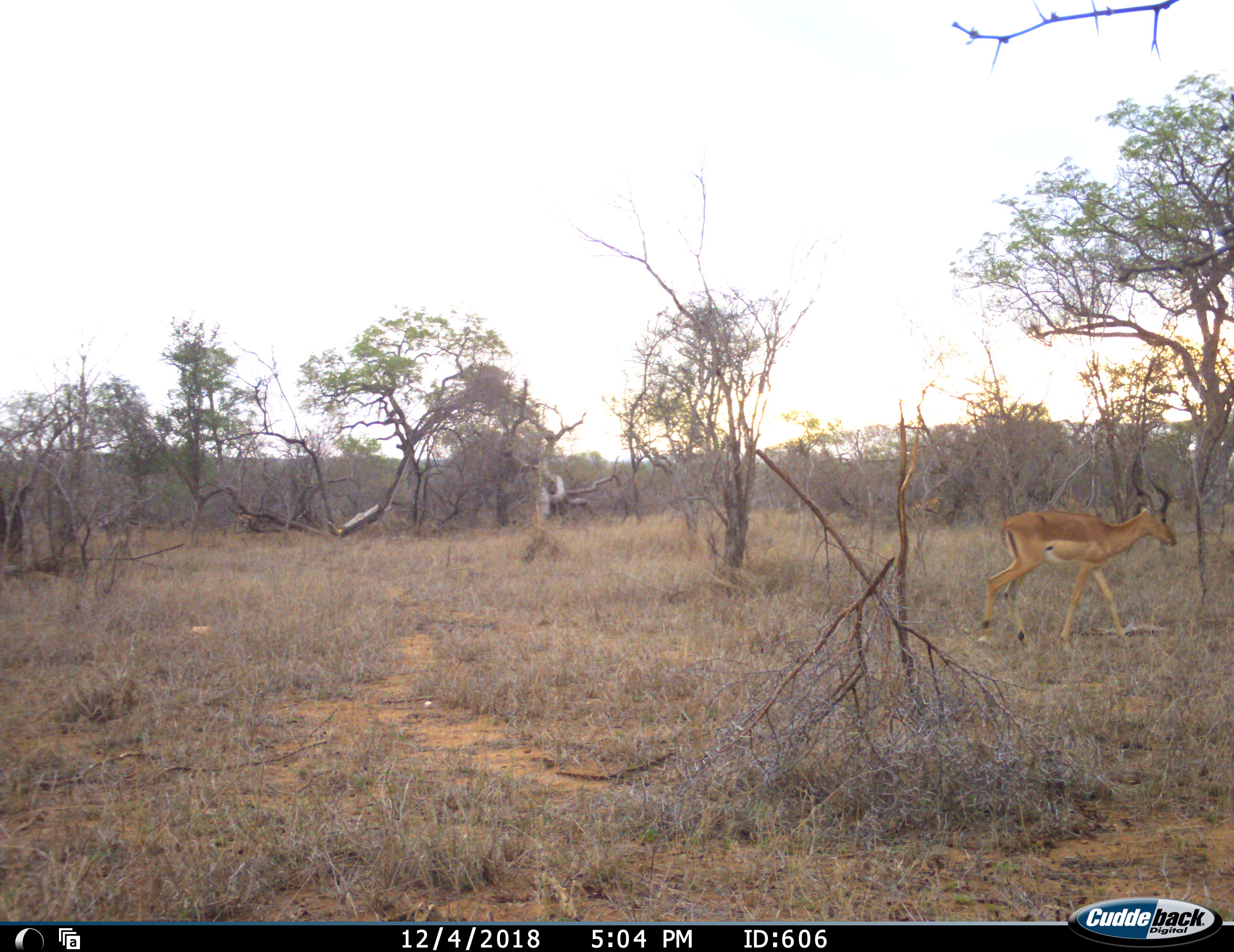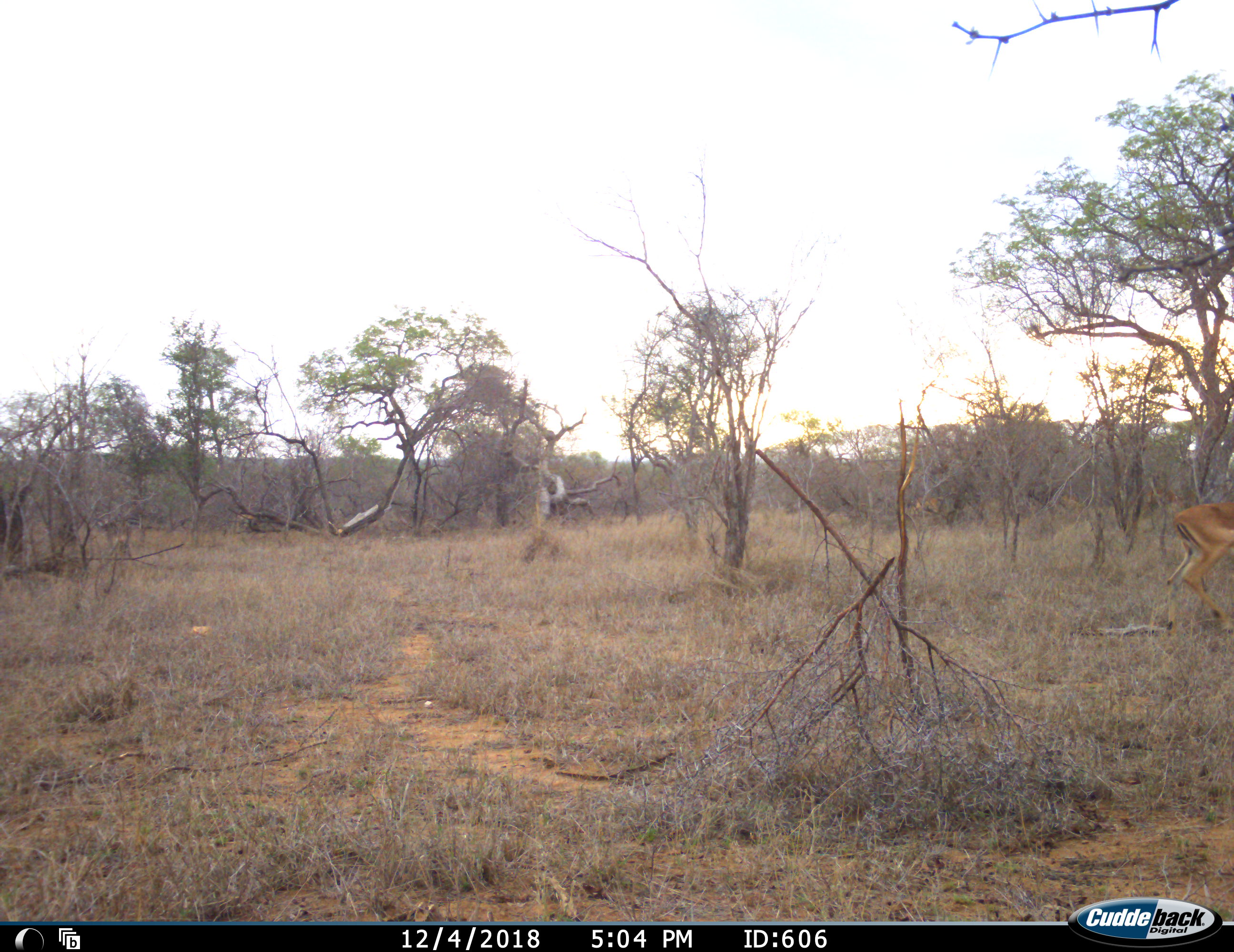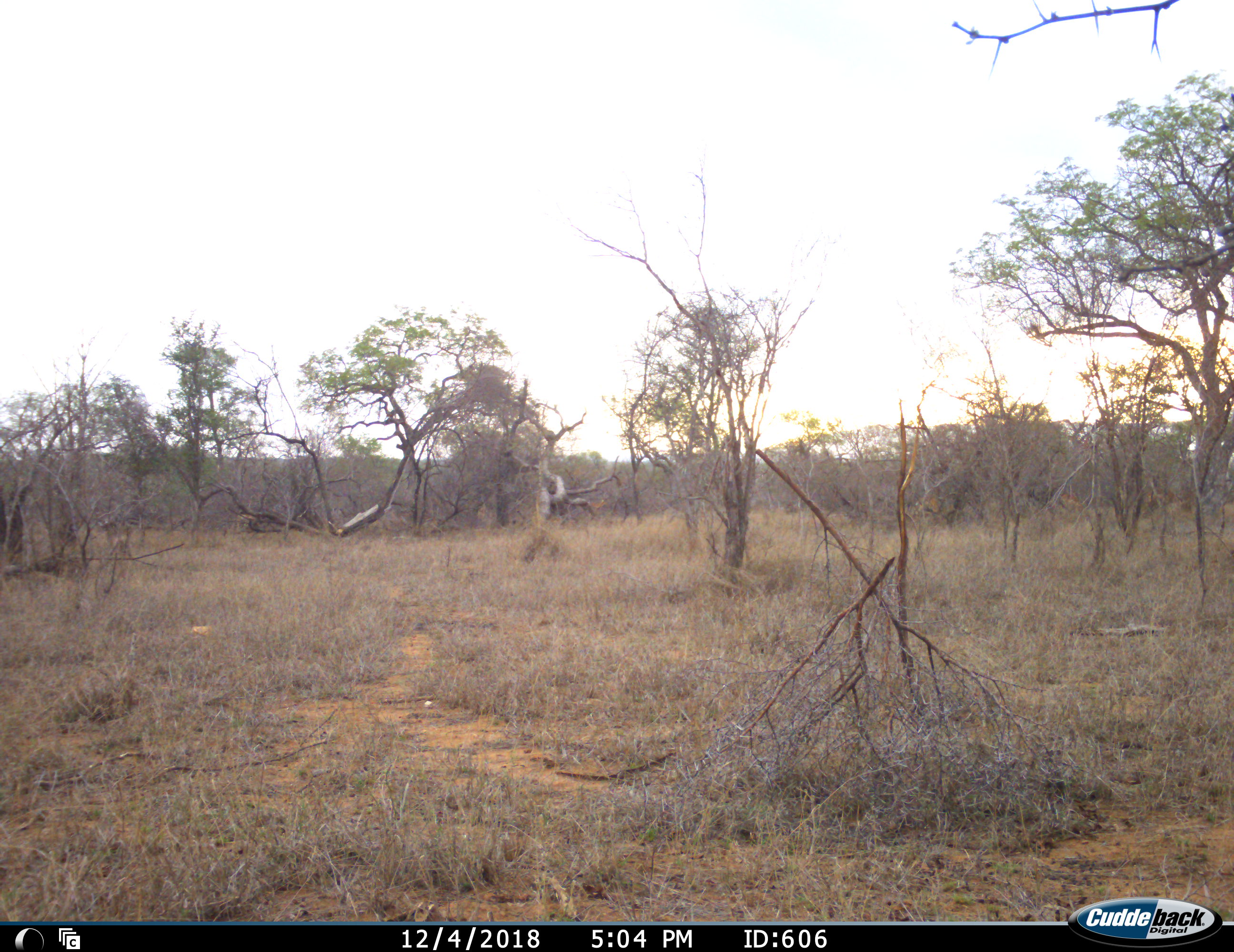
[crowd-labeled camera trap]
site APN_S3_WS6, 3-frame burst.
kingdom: Animalia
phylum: Chordata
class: Mammalia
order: Artiodactyla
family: Bovidae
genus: Aepyceros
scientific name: Aepyceros melampus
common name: impala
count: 1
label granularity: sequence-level